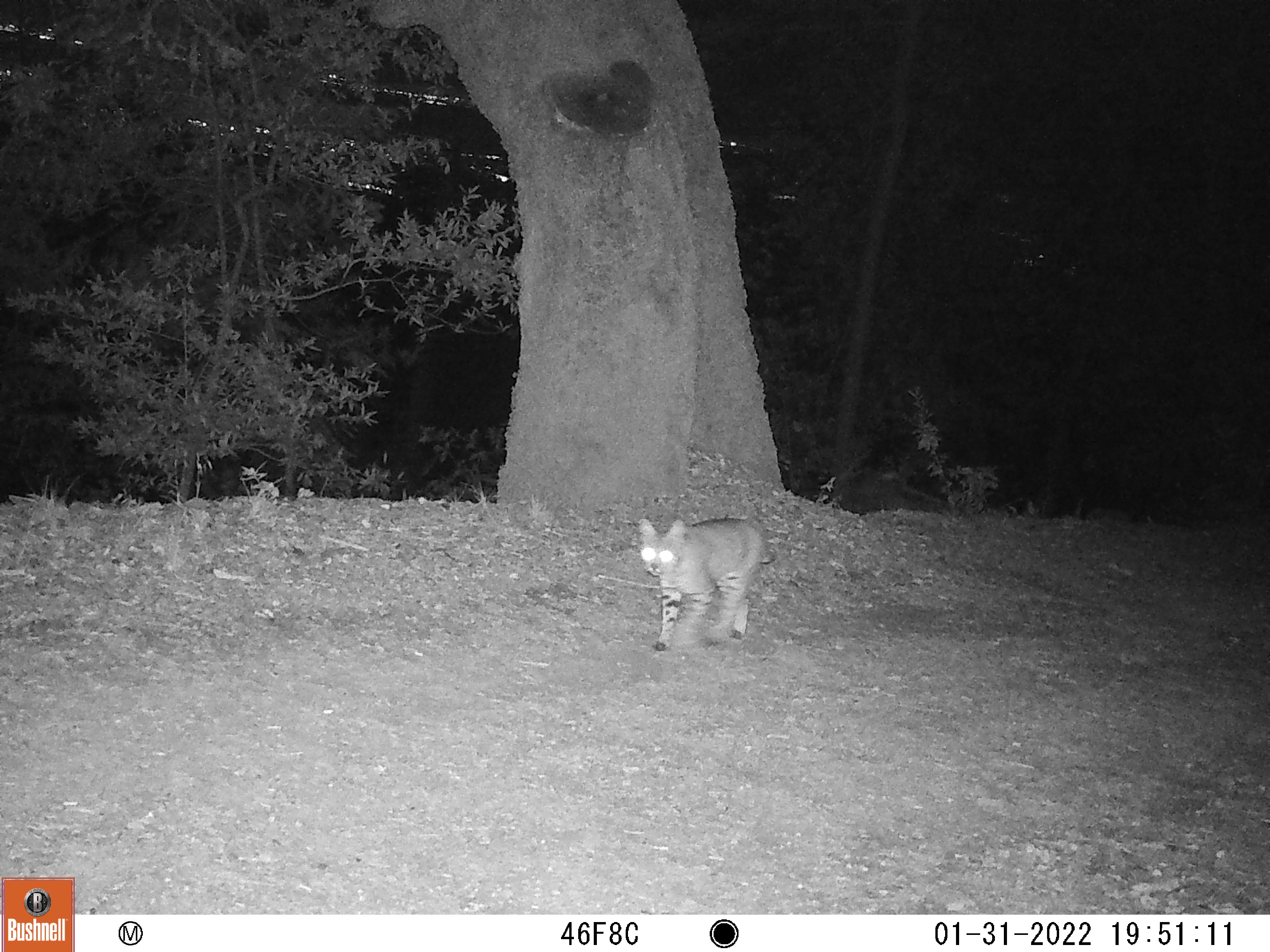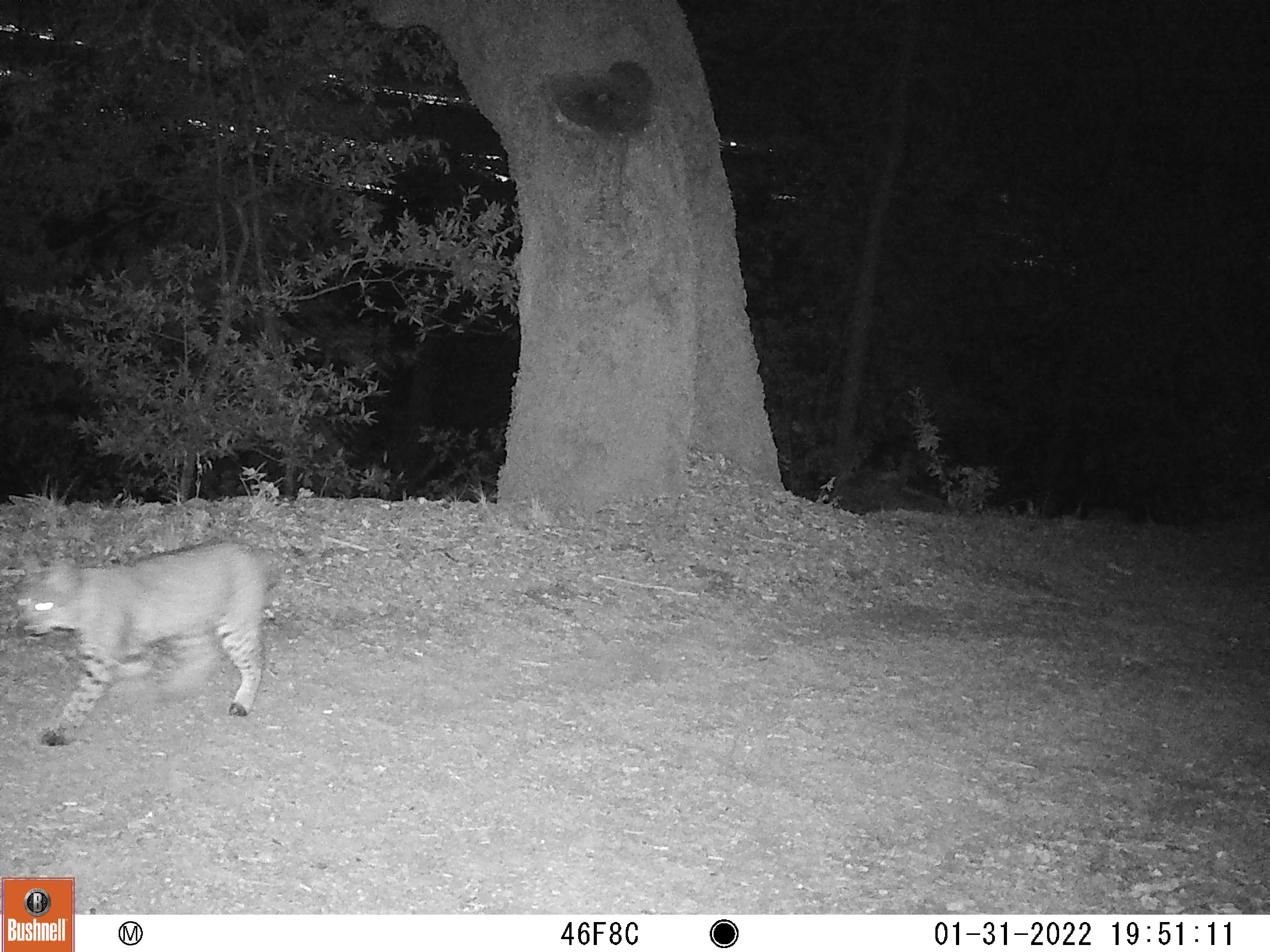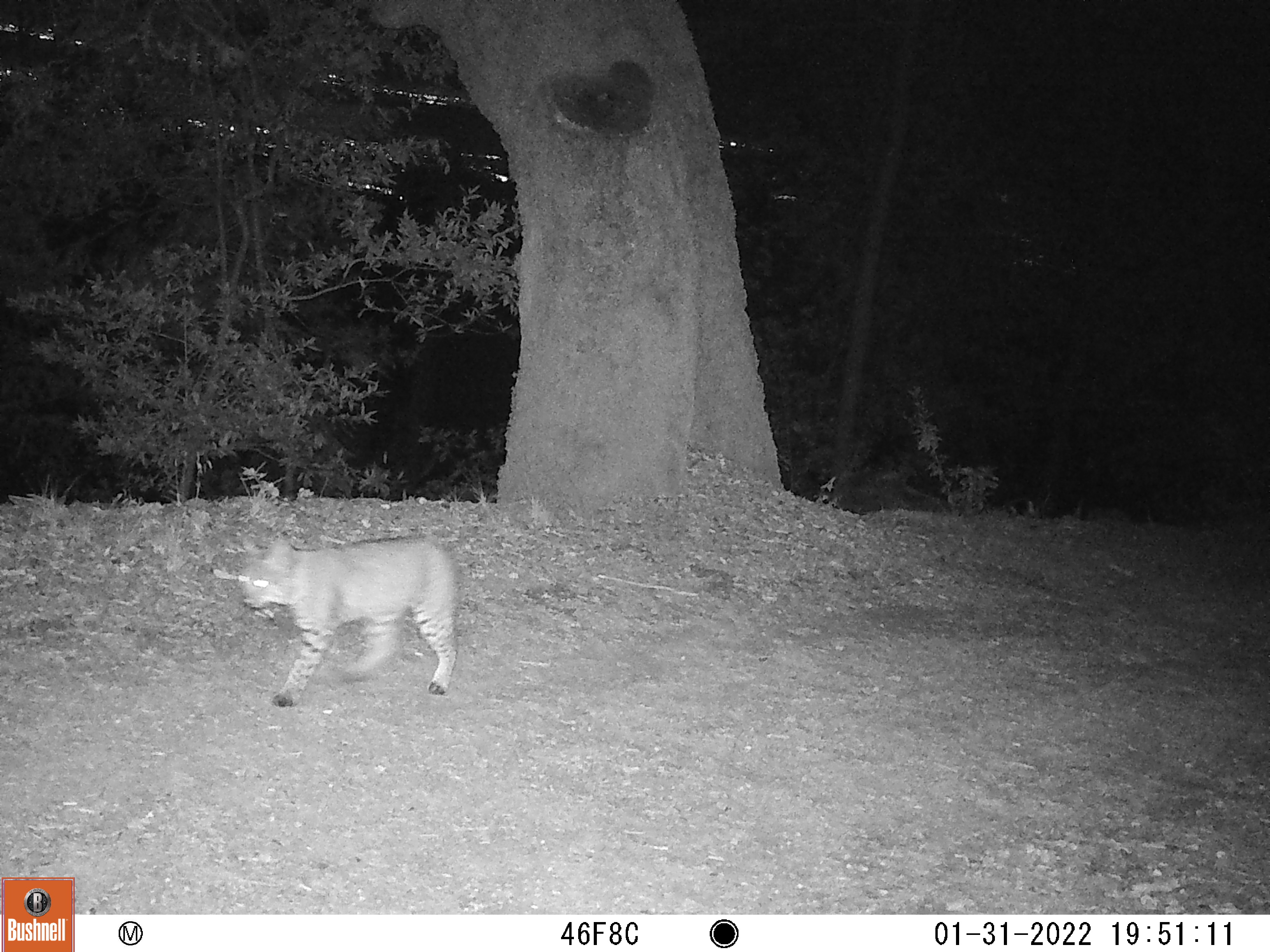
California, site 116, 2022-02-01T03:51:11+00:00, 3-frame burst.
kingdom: Animalia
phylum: Chordata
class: Mammalia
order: Carnivora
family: Felidae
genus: Lynx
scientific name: Lynx rufus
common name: bobcat